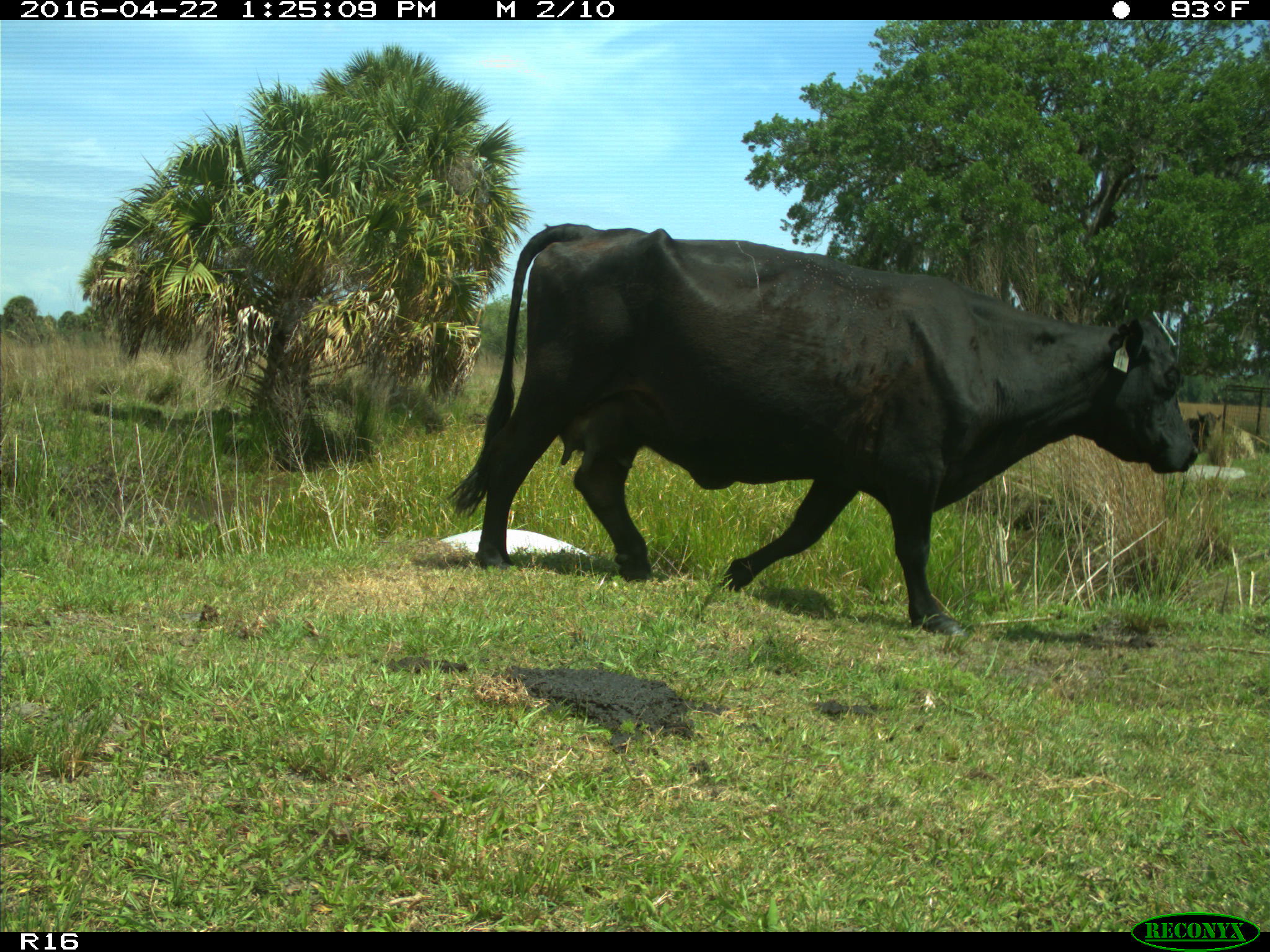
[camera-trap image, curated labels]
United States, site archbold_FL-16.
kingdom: Animalia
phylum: Chordata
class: Mammalia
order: Artiodactyla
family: Bovidae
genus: Bos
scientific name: Bos taurus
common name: domestic cow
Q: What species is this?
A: Bos taurus (domestic cow).